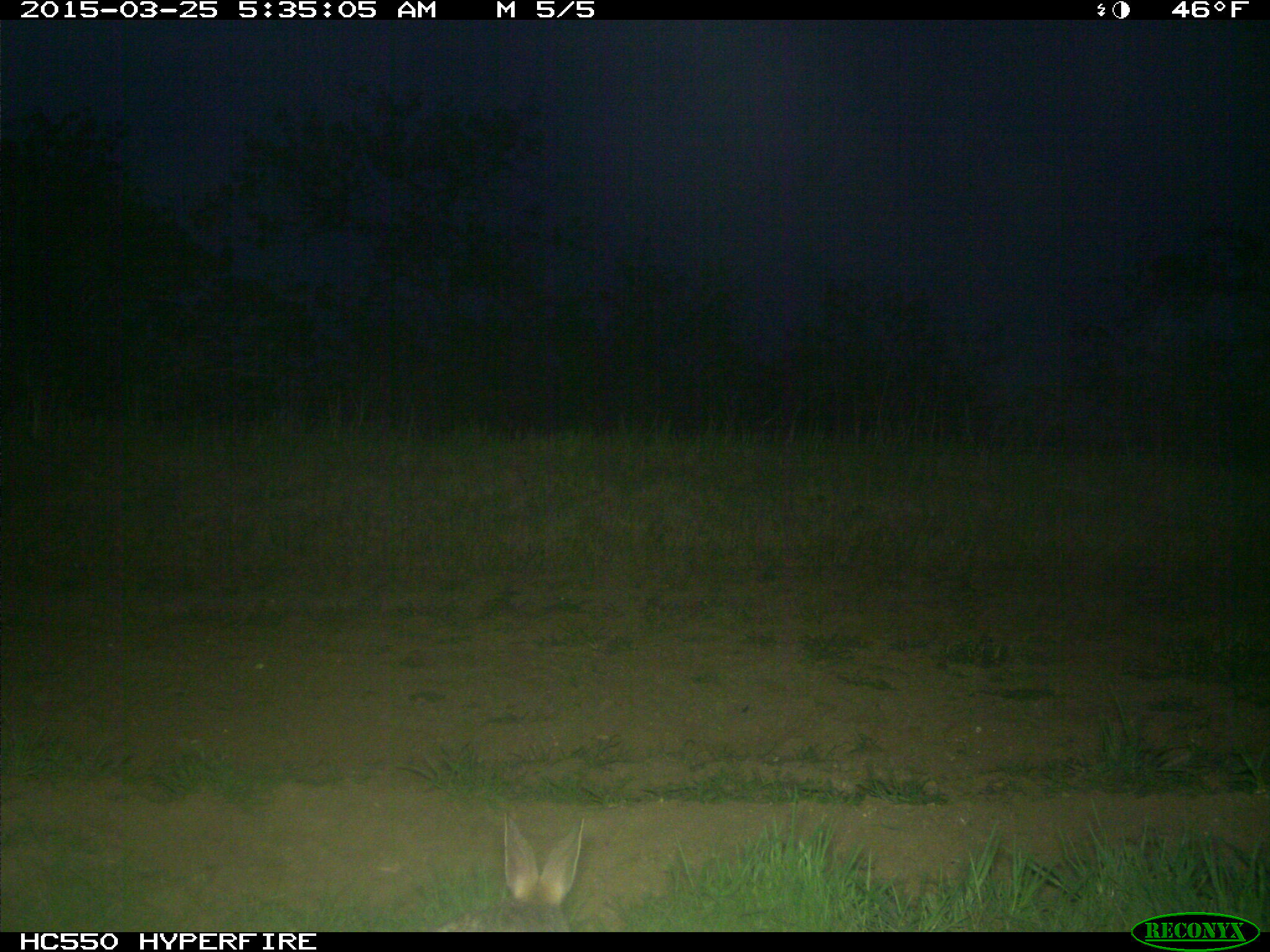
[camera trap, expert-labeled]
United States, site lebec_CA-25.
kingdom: Animalia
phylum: Chordata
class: Mammalia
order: Lagomorpha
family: Leporidae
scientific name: Leporidae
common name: rabbits and hares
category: unidentified rabbit